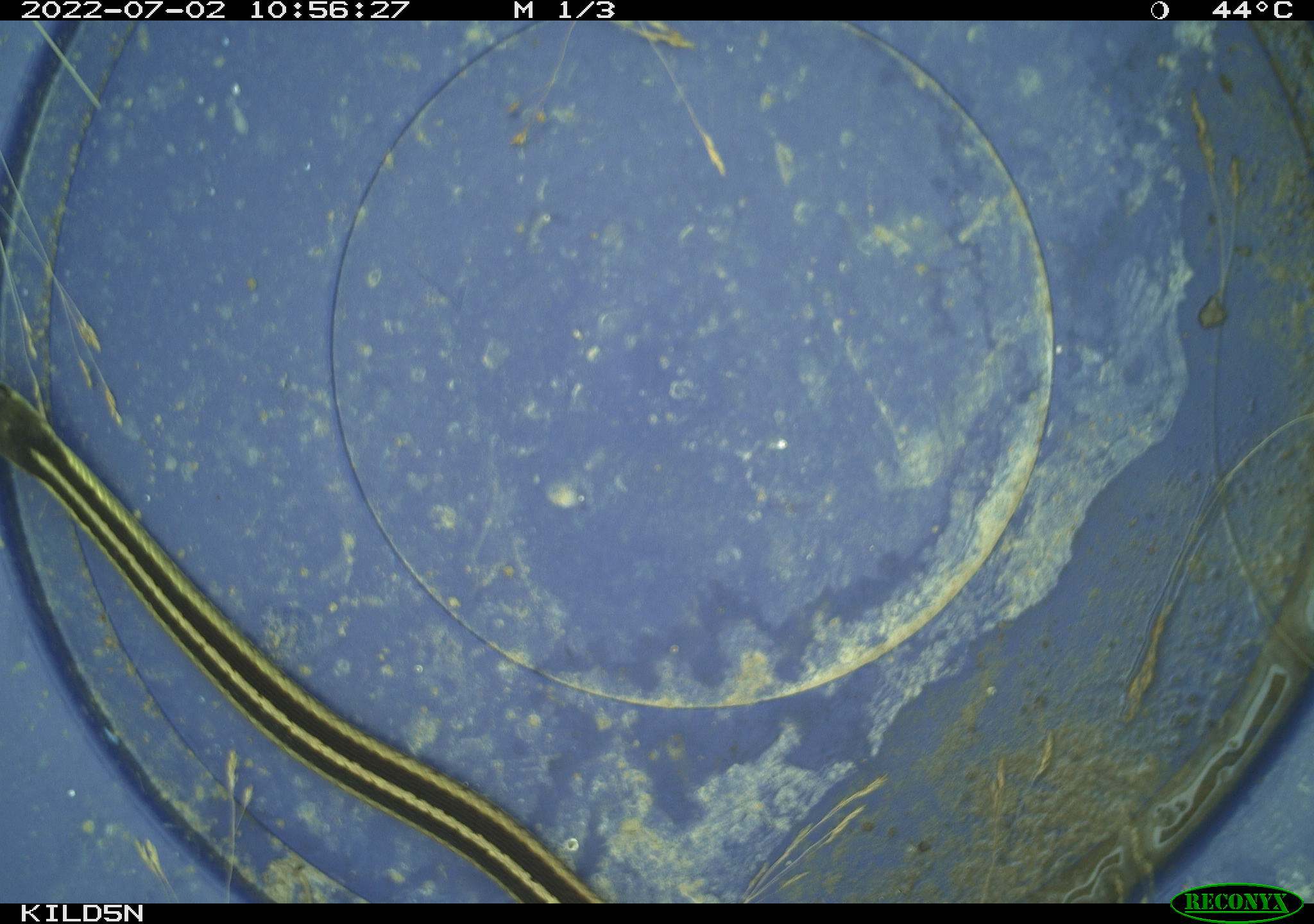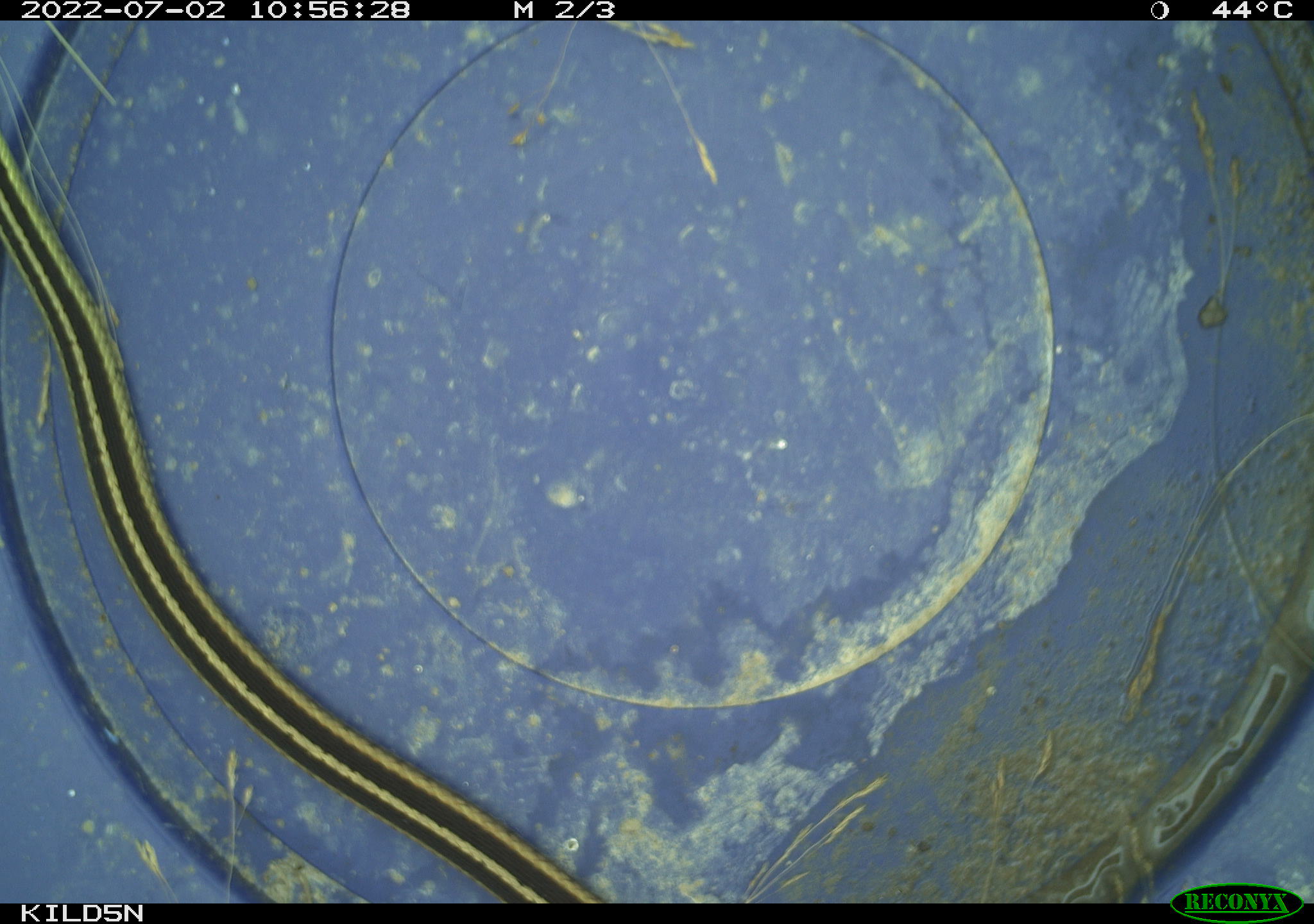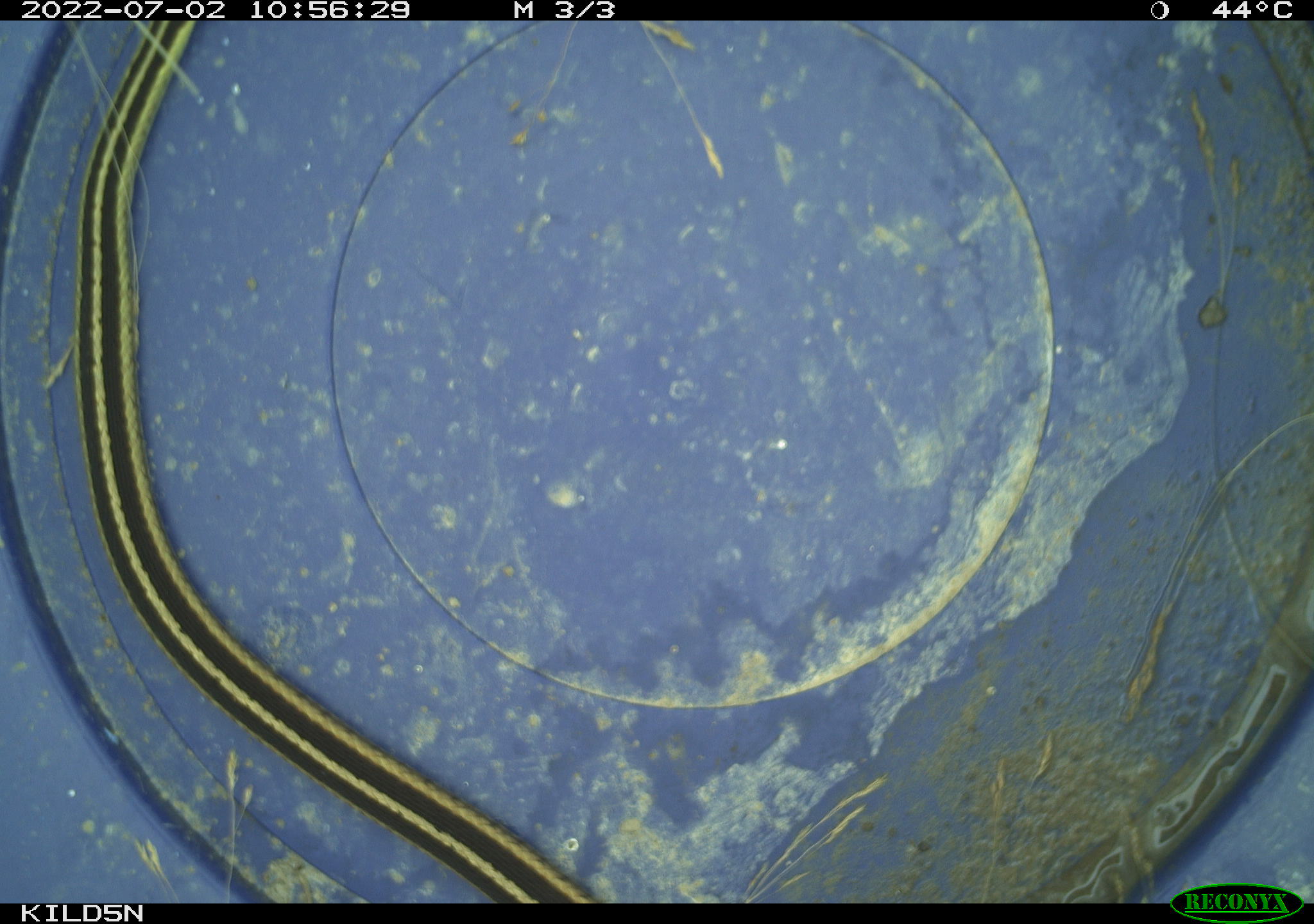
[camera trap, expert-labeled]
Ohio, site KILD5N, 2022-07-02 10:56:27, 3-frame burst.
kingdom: Animalia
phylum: Chordata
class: Reptilia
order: Squamata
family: Colubridae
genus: Thamnophis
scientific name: Thamnophis sirtalis sirtalis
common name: eastern gartersnake